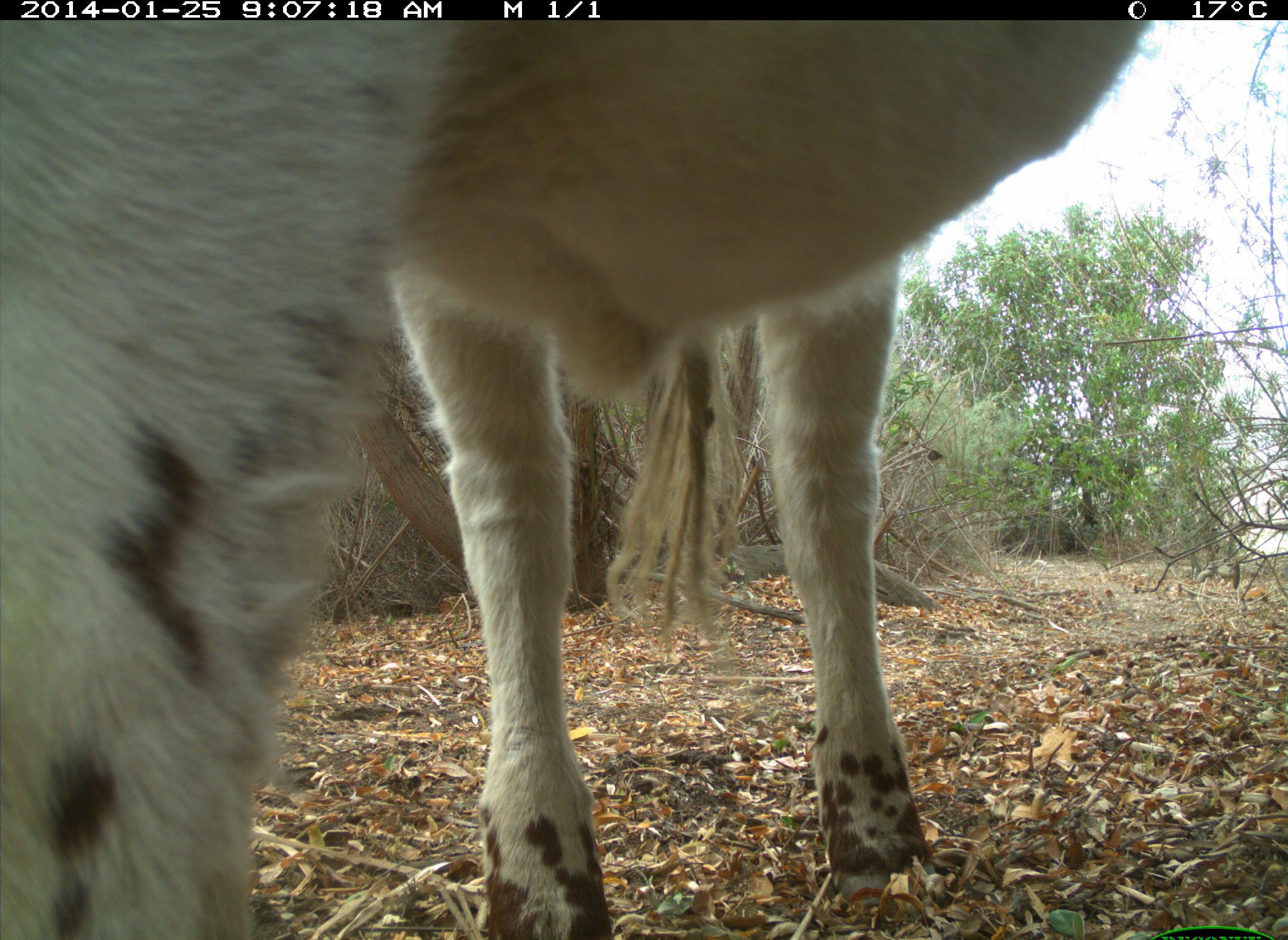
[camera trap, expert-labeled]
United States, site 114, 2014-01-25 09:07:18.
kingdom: Animalia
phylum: Chordata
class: Mammalia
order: Artiodactyla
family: Bovidae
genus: Bos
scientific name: Bos taurus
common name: cow